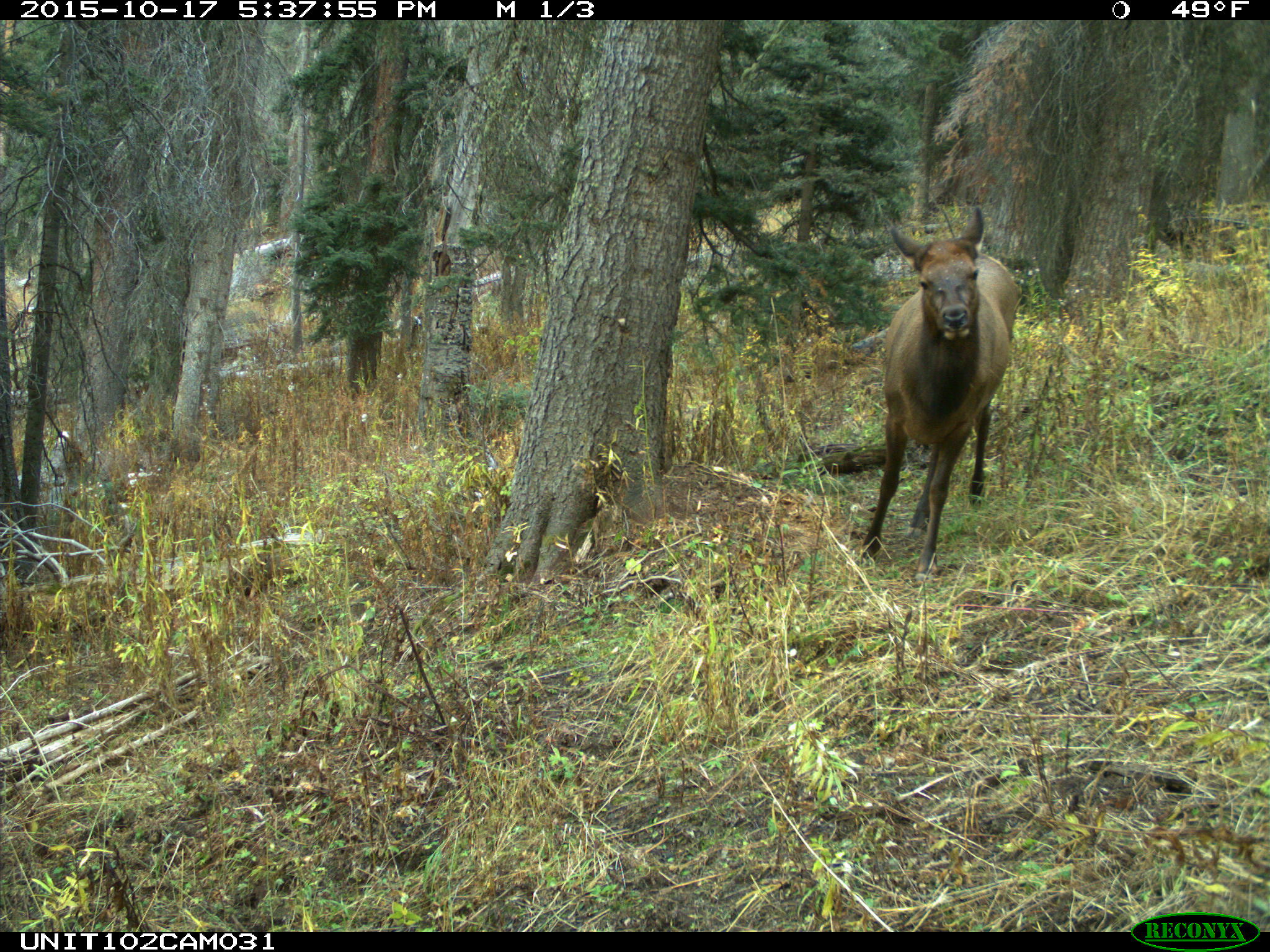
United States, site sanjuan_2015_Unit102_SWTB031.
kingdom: Animalia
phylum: Chordata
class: Mammalia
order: Artiodactyla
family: Cervidae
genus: Cervus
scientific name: Cervus elaphus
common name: red deer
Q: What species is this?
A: Cervus elaphus (red deer).